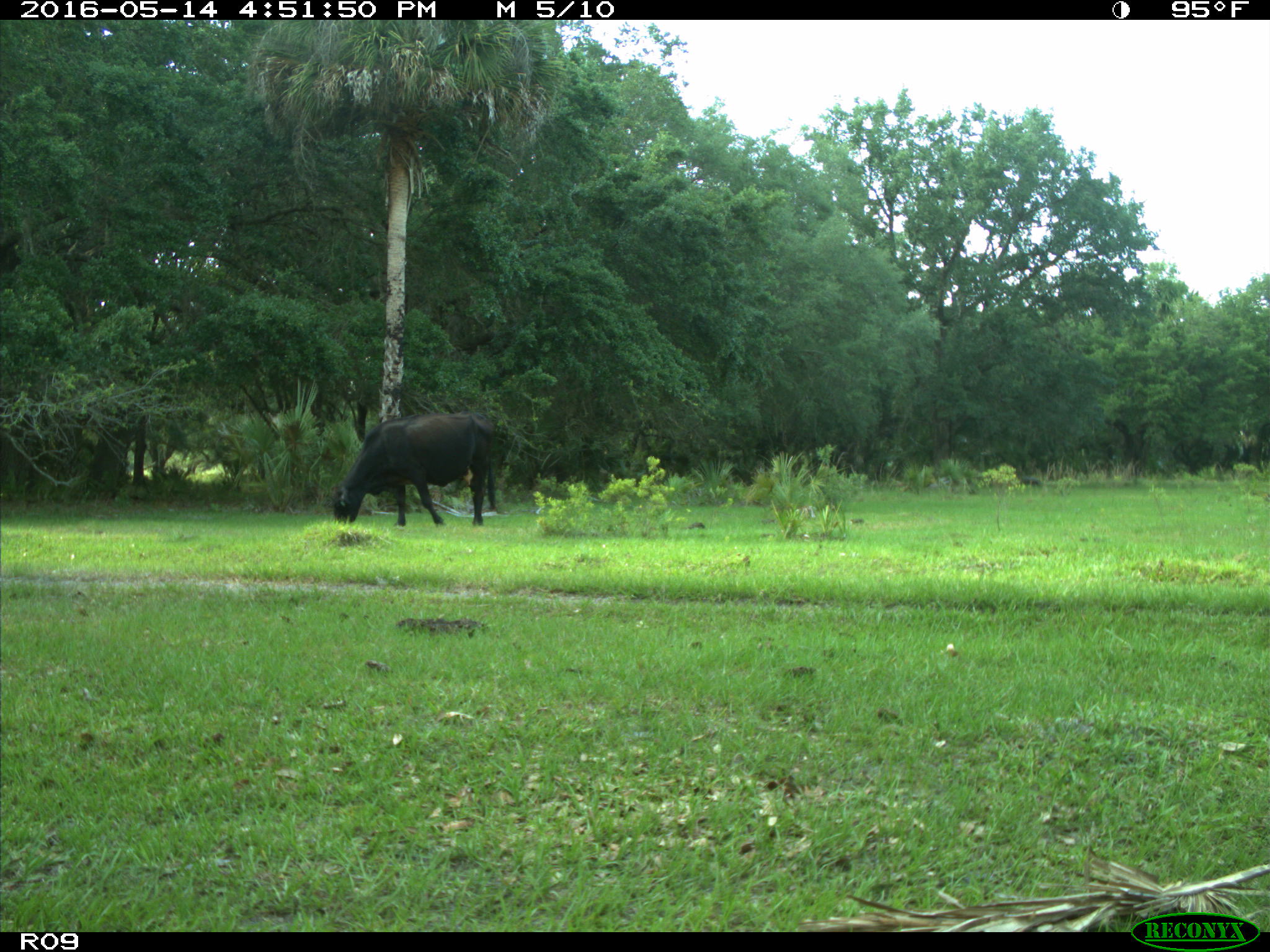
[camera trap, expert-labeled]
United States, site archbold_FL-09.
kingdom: Animalia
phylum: Chordata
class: Mammalia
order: Artiodactyla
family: Bovidae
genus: Bos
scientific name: Bos taurus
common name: domestic cow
Bos taurus (domestic cow).